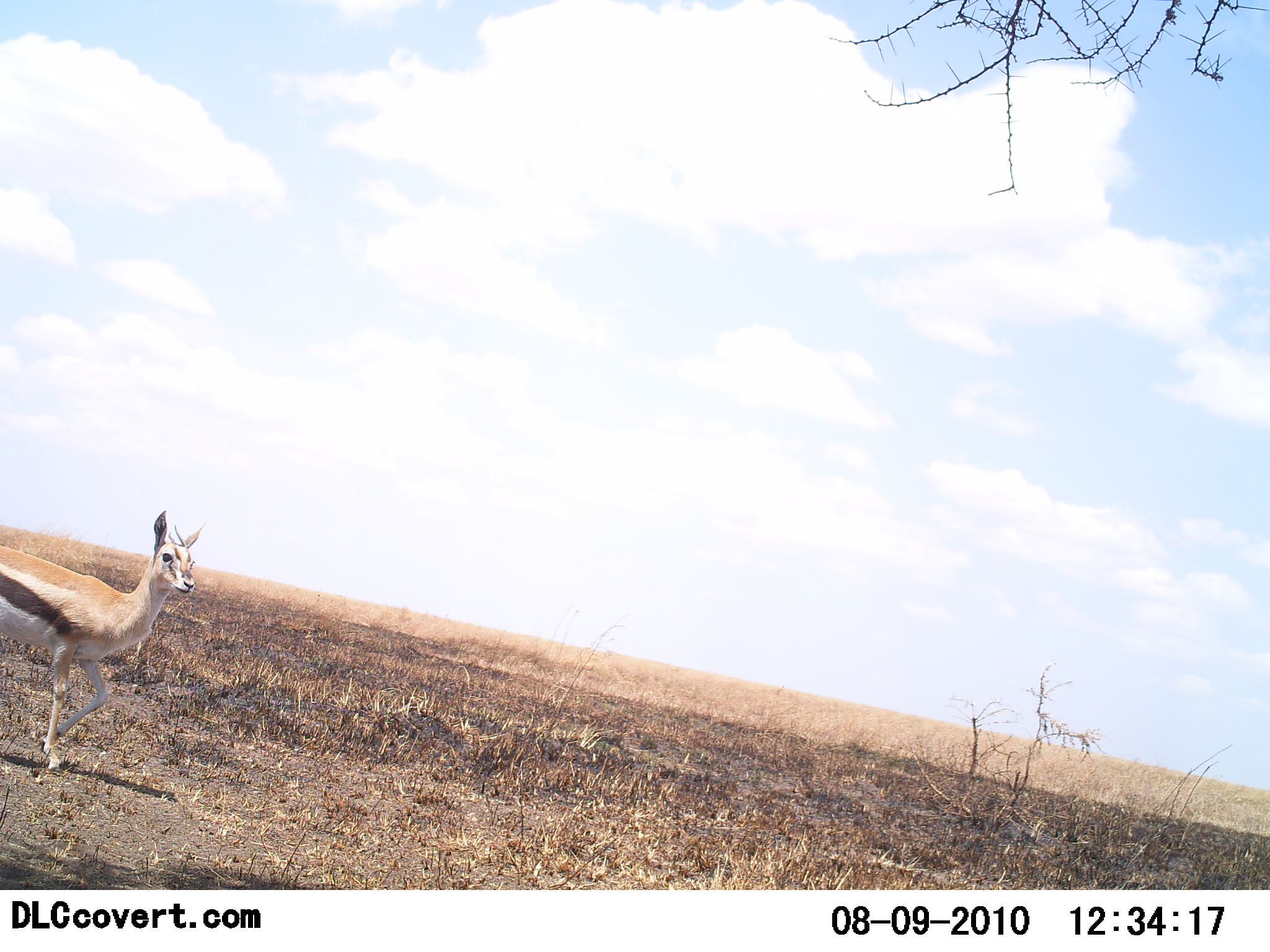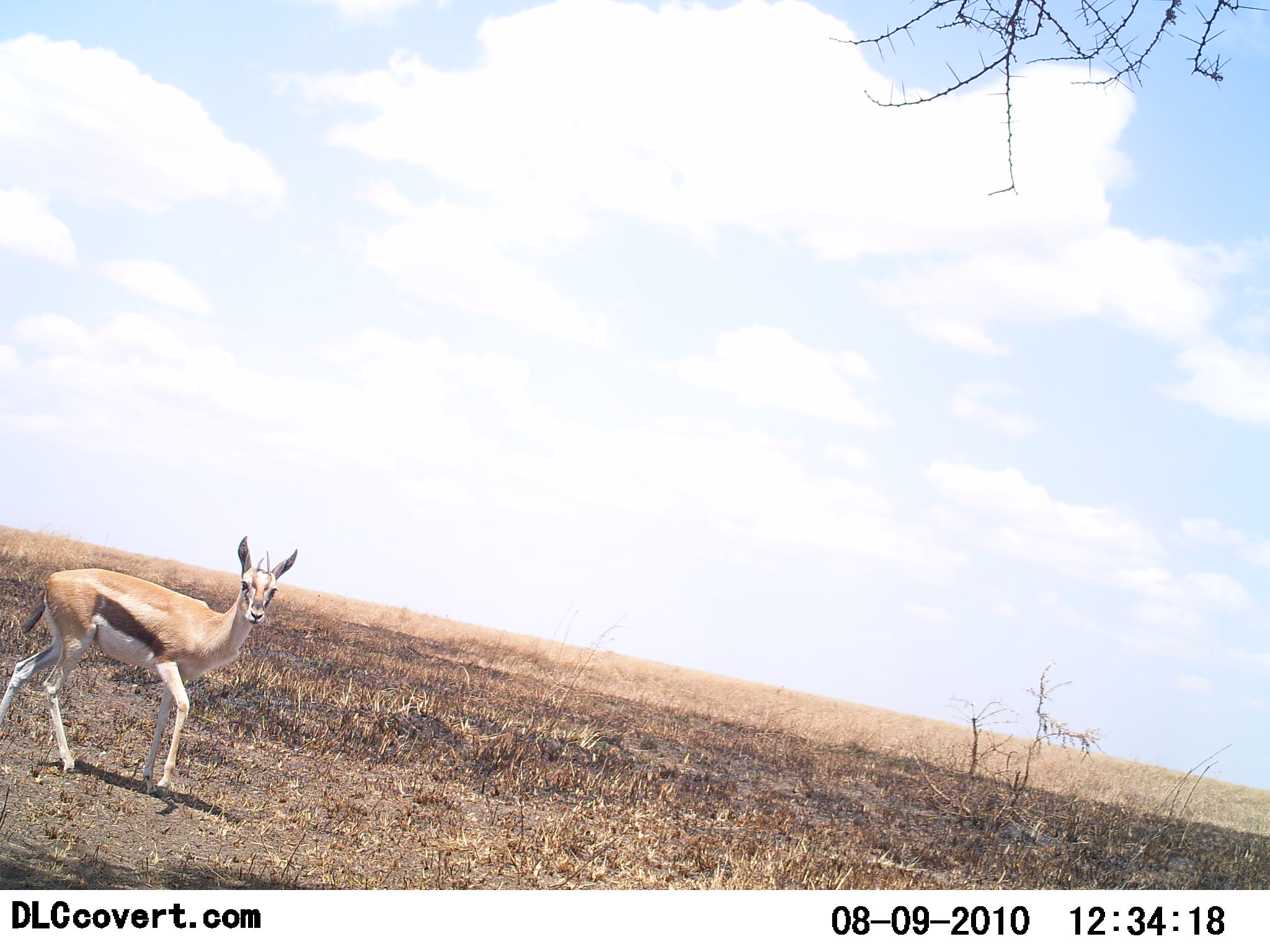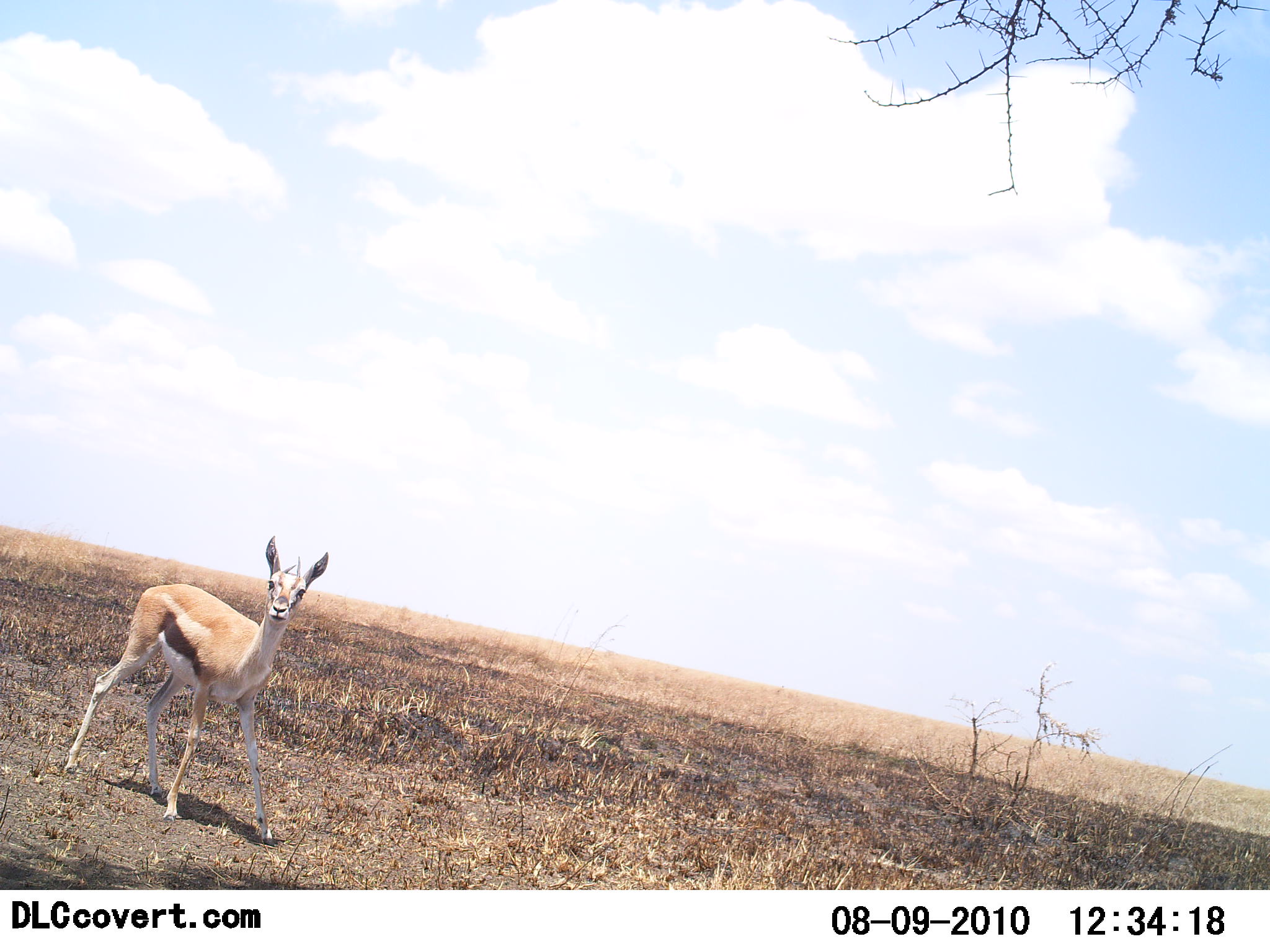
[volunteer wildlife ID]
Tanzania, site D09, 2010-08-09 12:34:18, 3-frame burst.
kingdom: Animalia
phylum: Chordata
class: Mammalia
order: Artiodactyla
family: Bovidae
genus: Eudorcas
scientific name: Eudorcas thomsonii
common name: thomson's gazelle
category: gazellethomsons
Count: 1.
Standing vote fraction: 50%.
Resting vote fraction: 0%.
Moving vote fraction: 50%.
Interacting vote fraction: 0%.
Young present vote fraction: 0%.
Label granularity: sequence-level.